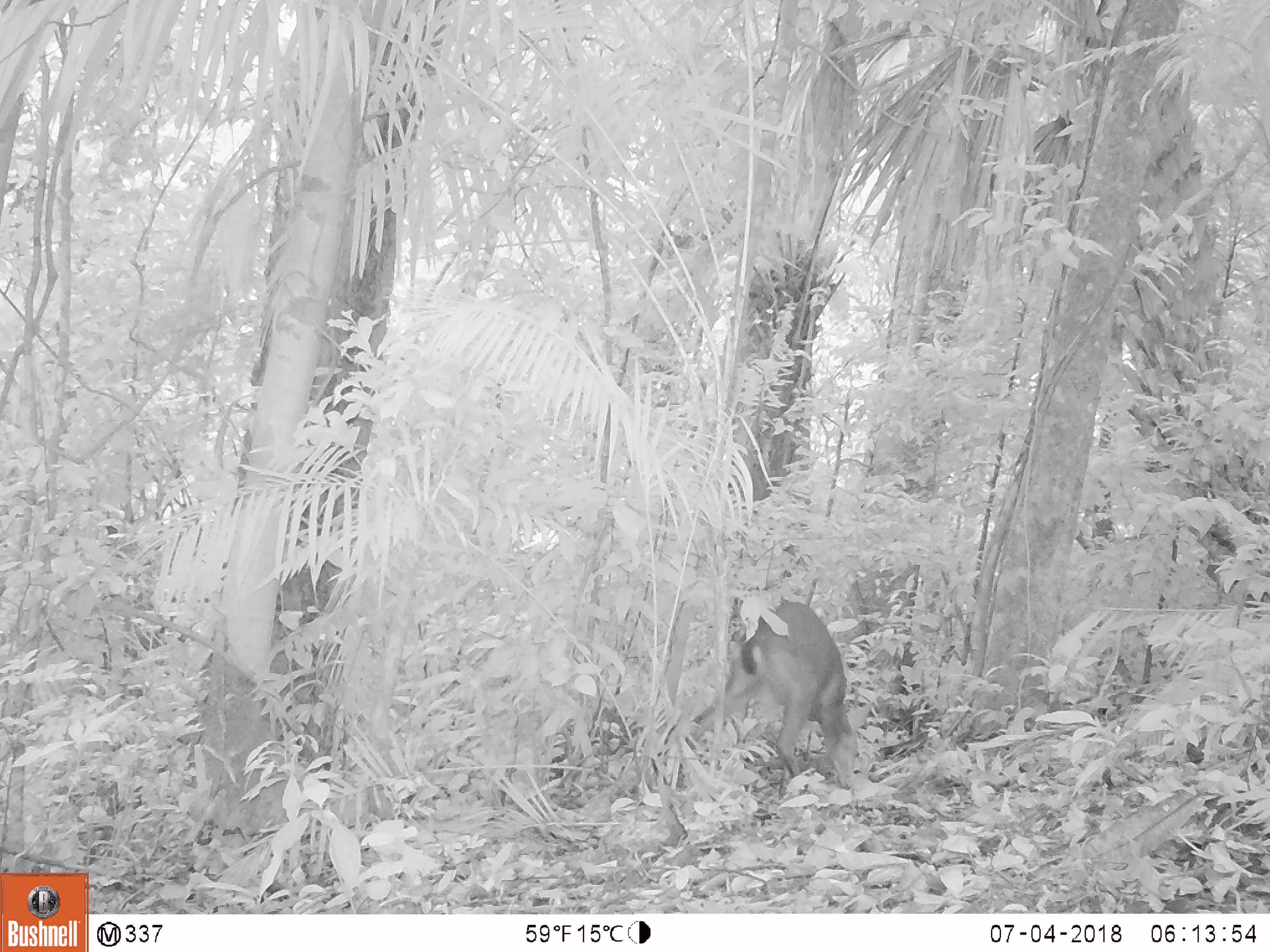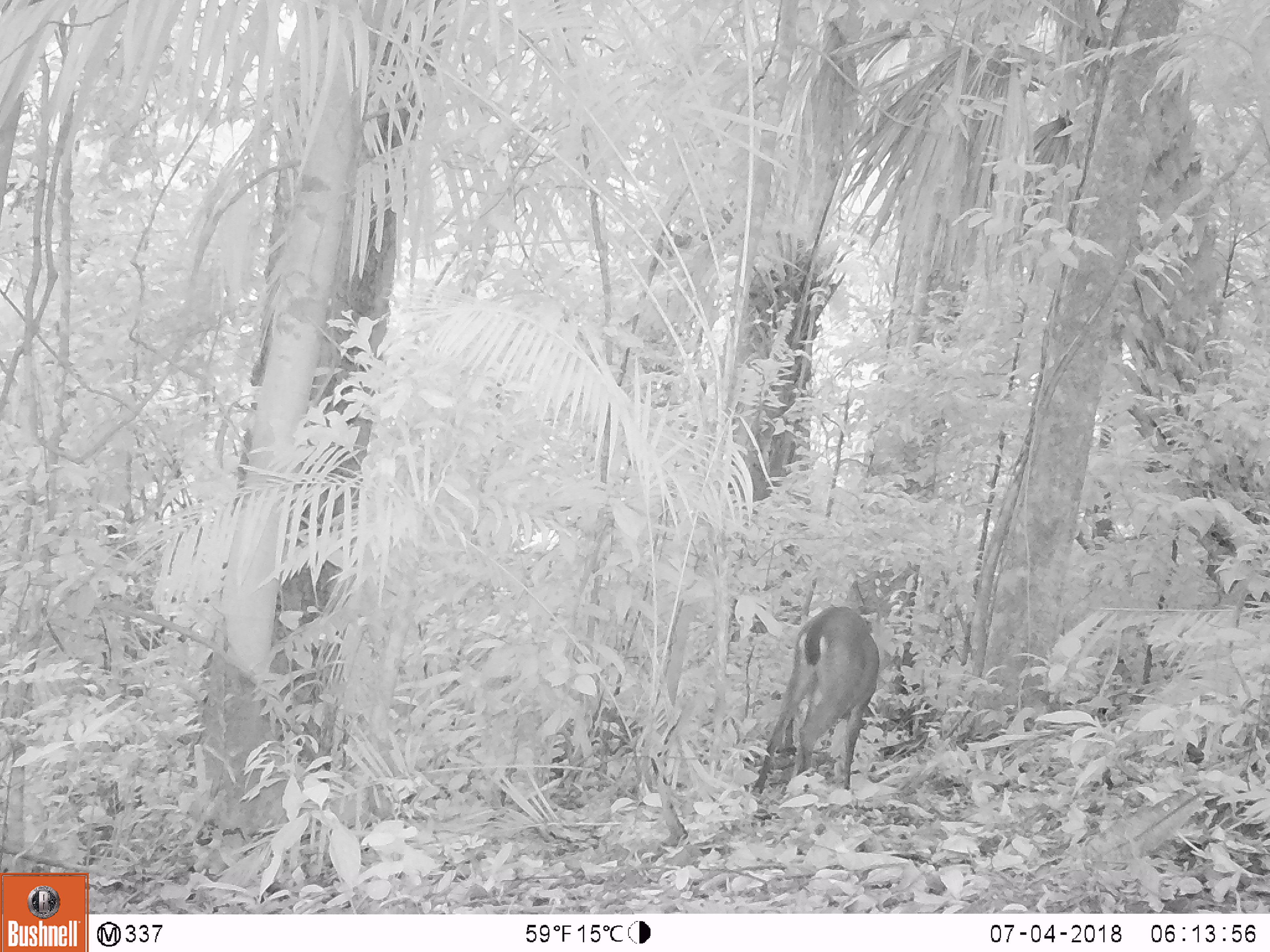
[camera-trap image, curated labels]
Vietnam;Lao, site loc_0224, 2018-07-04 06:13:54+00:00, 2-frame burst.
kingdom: Animalia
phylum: Chordata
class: Mammalia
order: Artiodactyla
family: Cervidae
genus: Muntiacus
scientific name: Muntiacus vuquangensis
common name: large-antlered muntjac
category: large antlered muntjac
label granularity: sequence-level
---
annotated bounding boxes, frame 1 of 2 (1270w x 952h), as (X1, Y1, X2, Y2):
large antlered muntjac: (685, 597, 859, 796)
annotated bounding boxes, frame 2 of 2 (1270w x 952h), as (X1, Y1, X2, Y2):
large antlered muntjac: (751, 605, 880, 793)